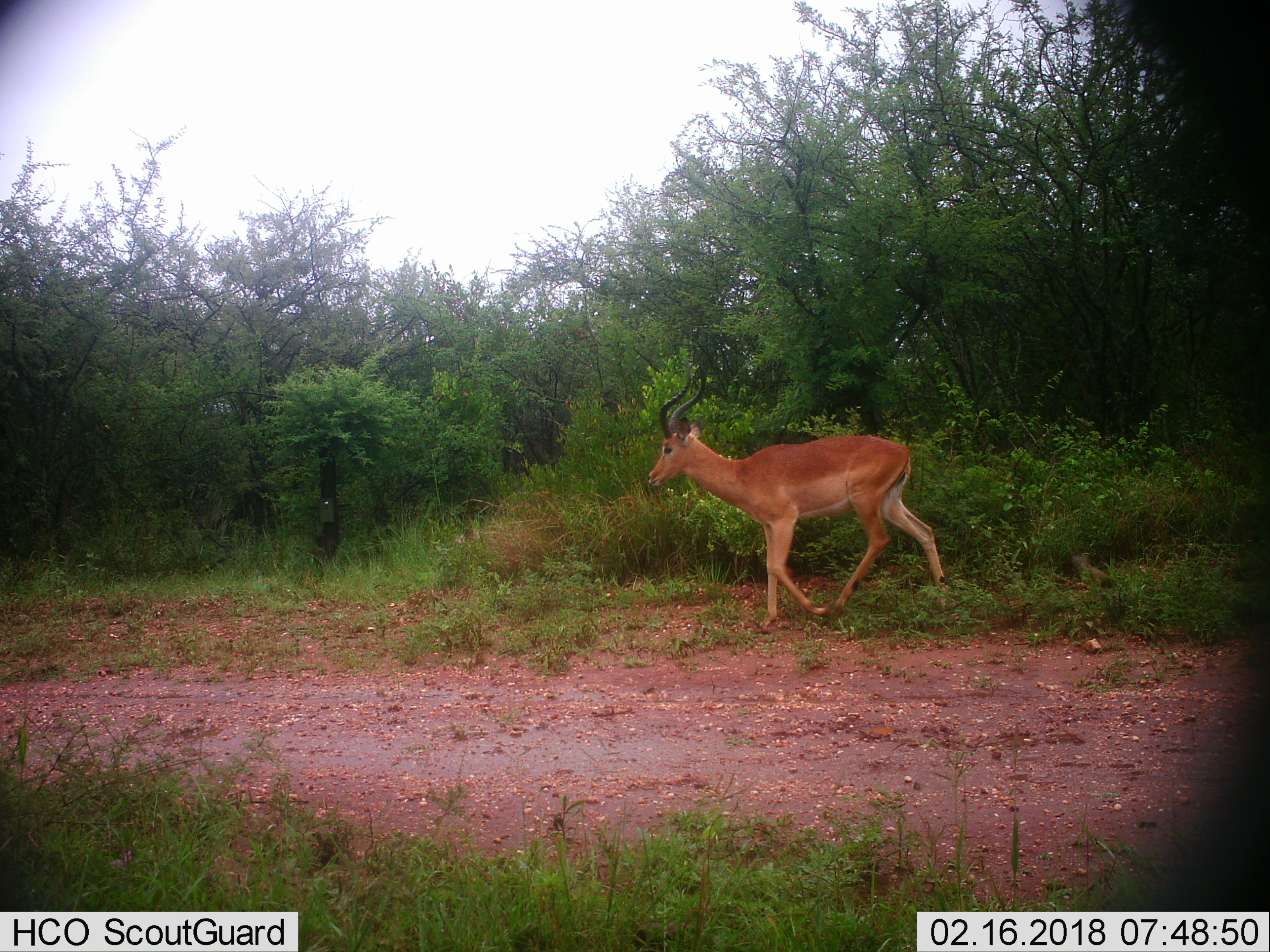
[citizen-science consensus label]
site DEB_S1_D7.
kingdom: Animalia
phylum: Chordata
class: Mammalia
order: Artiodactyla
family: Bovidae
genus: Aepyceros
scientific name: Aepyceros melampus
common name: impala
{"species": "impala (Aepyceros melampus)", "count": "1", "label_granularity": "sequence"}